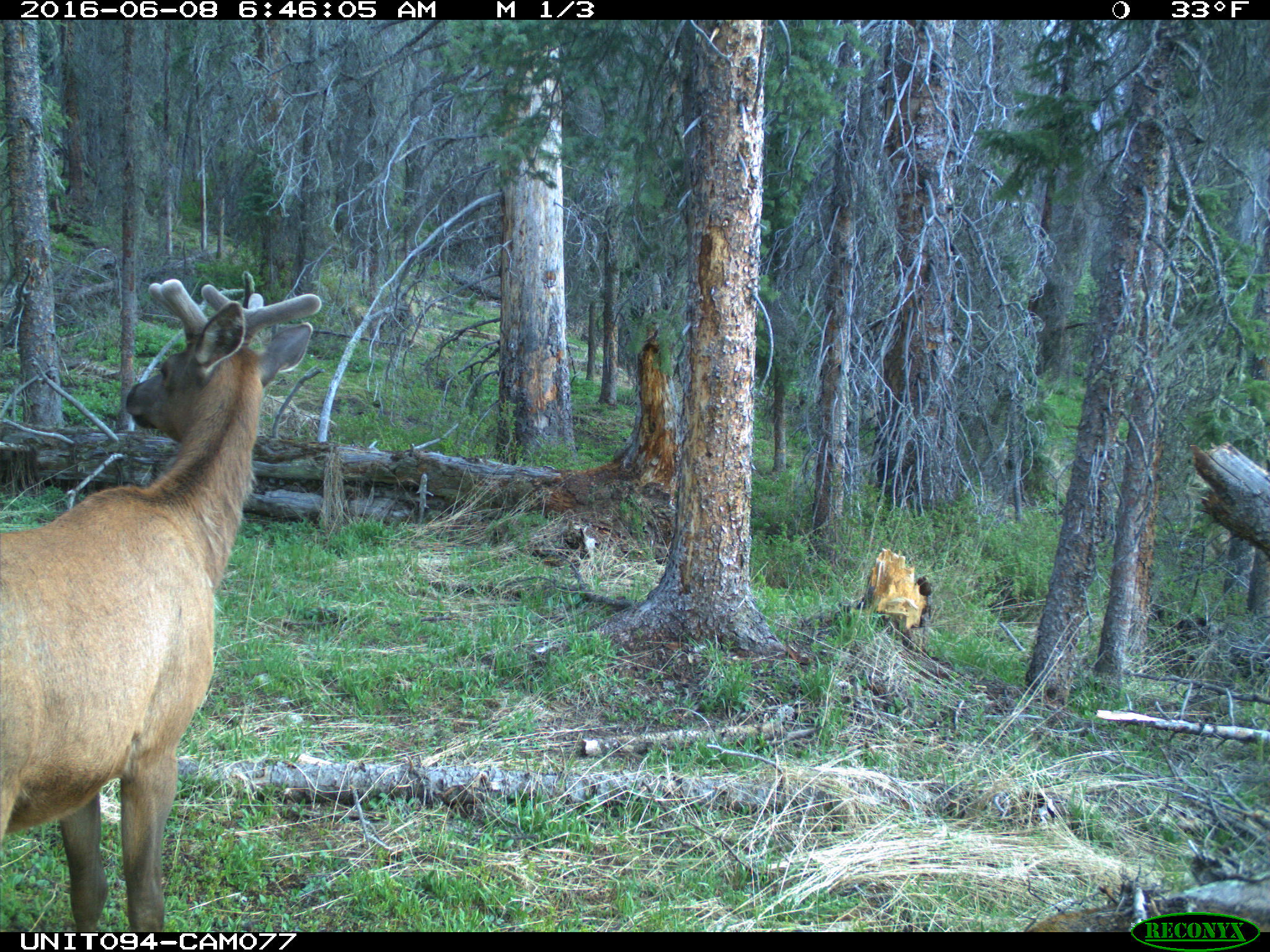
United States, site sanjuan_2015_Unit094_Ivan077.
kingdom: Animalia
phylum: Chordata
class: Mammalia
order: Artiodactyla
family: Cervidae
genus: Cervus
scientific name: Cervus elaphus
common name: red deer